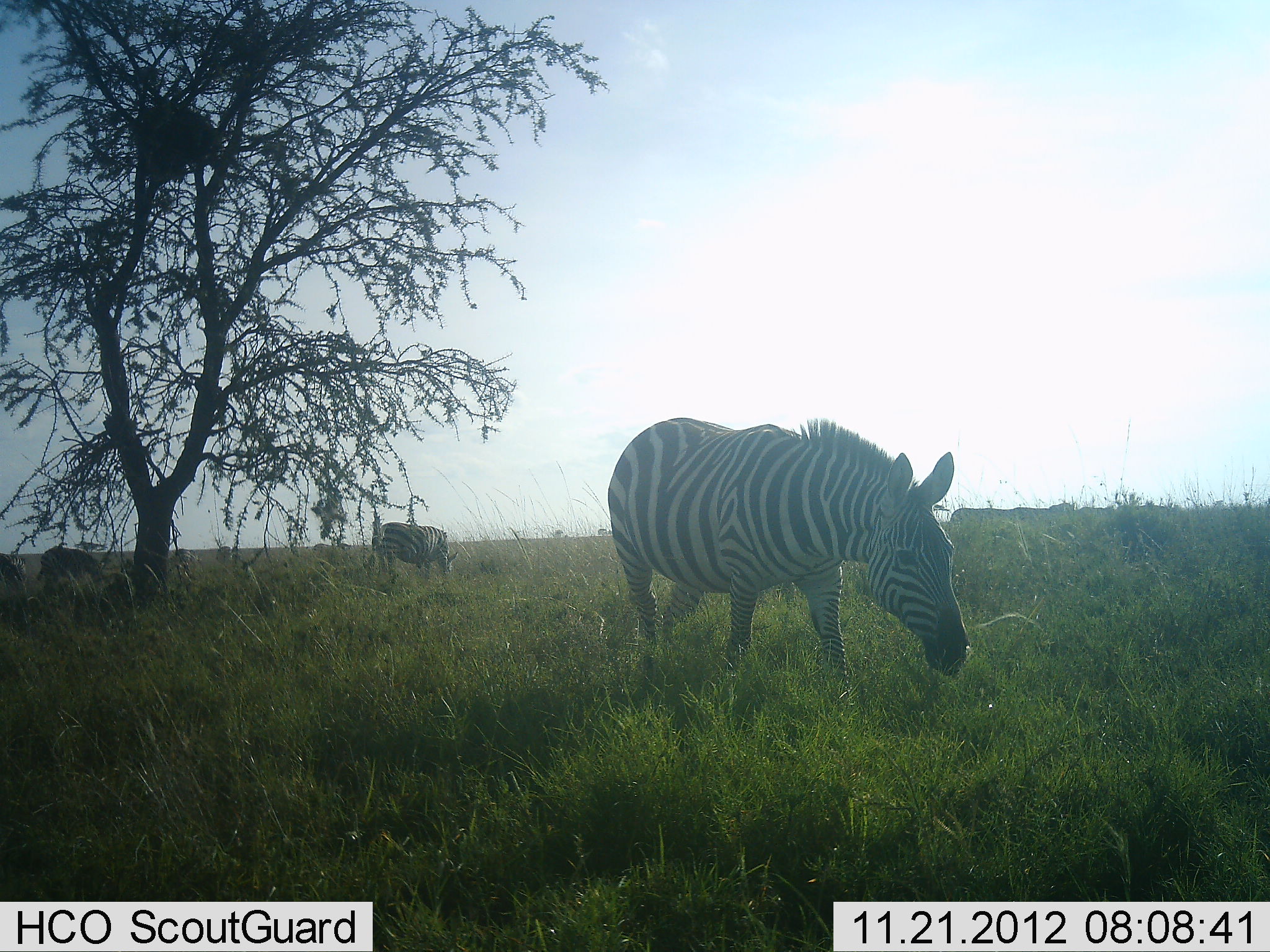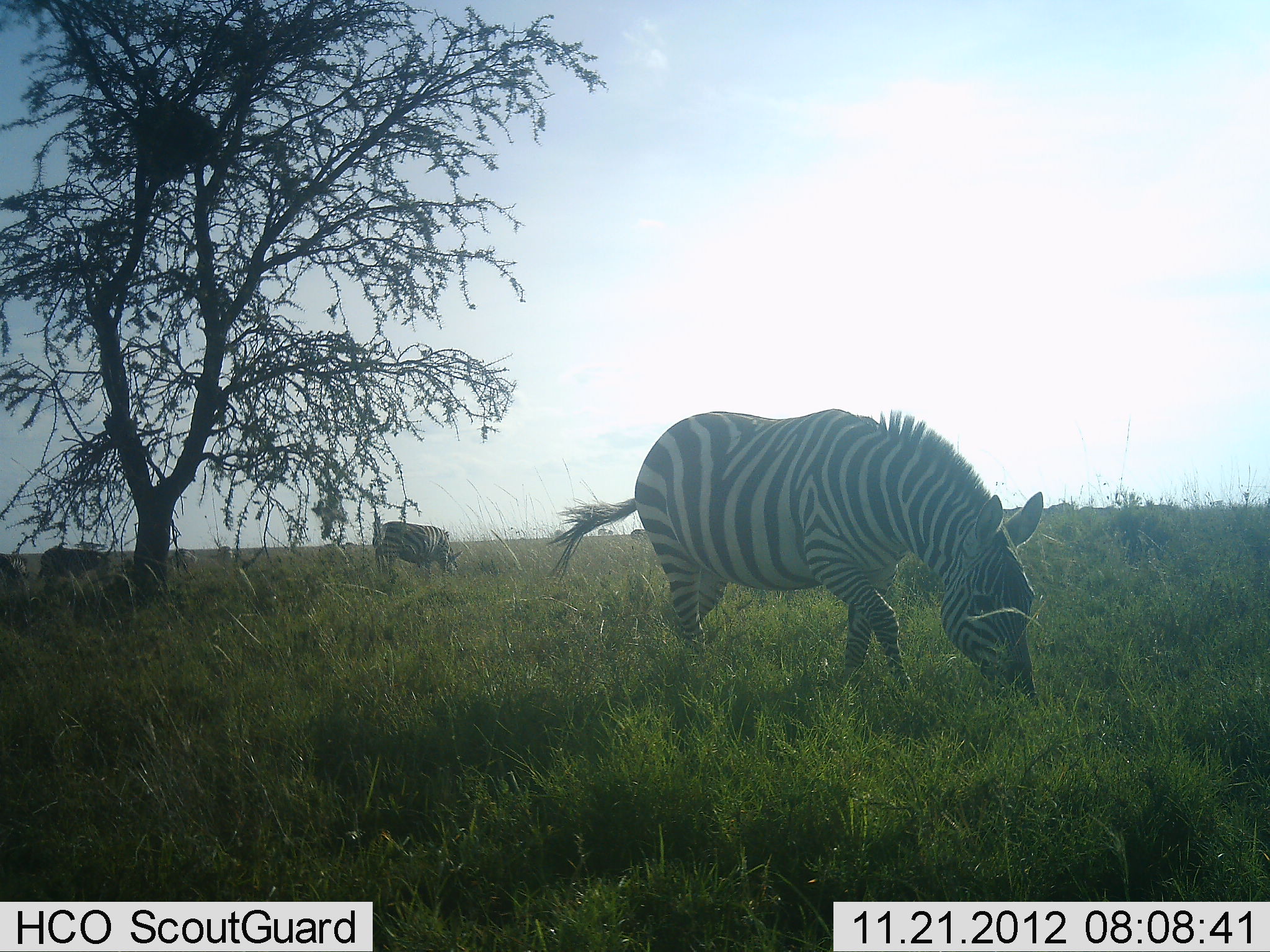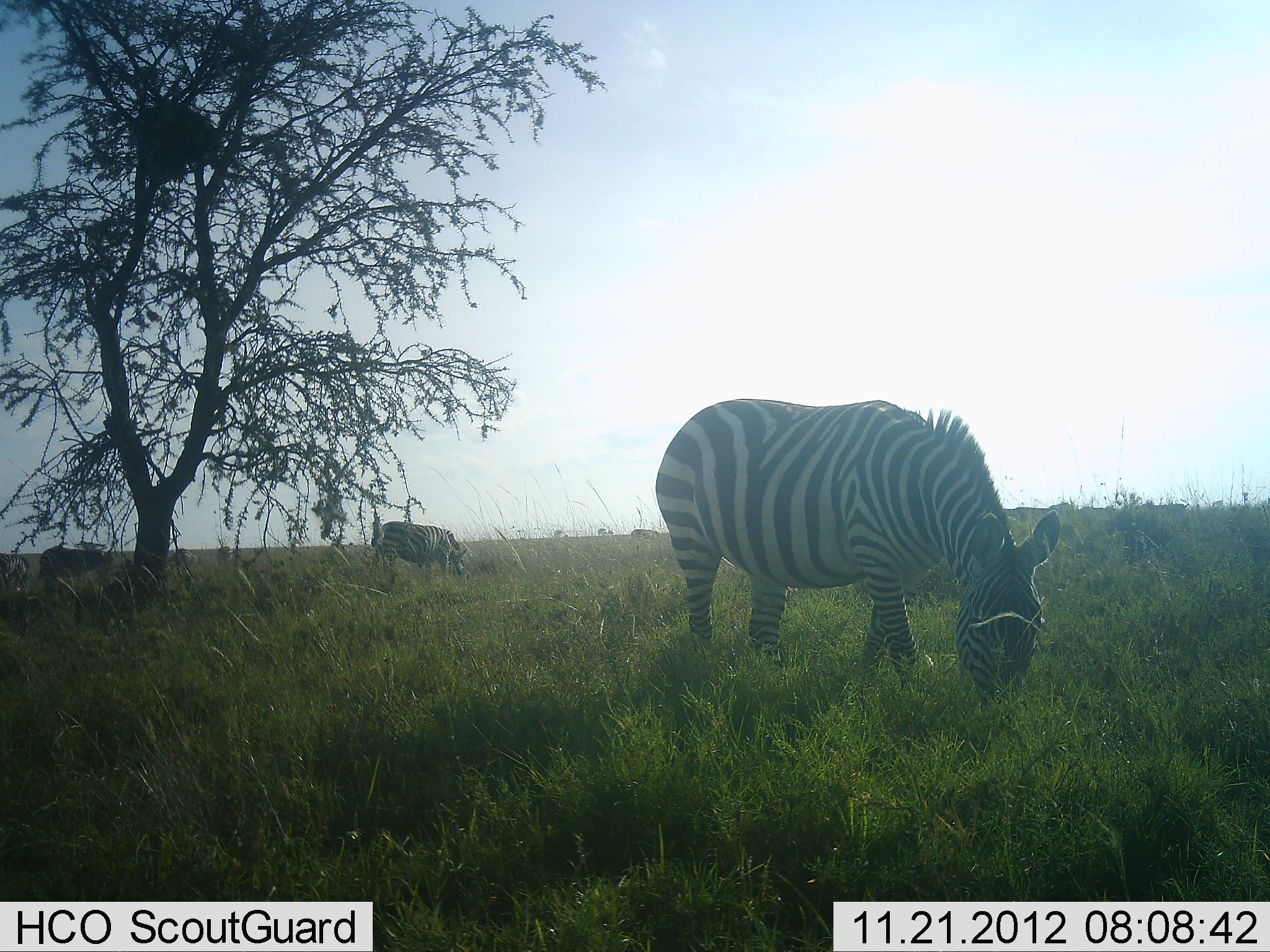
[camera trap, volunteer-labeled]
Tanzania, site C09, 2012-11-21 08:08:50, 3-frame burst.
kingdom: Animalia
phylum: Chordata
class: Mammalia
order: Perissodactyla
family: Equidae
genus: Equus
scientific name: Equus quagga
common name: plains zebra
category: zebra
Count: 3.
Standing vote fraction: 20%.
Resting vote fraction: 0%.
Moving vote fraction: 30%.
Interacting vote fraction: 0%.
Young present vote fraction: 0%.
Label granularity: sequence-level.